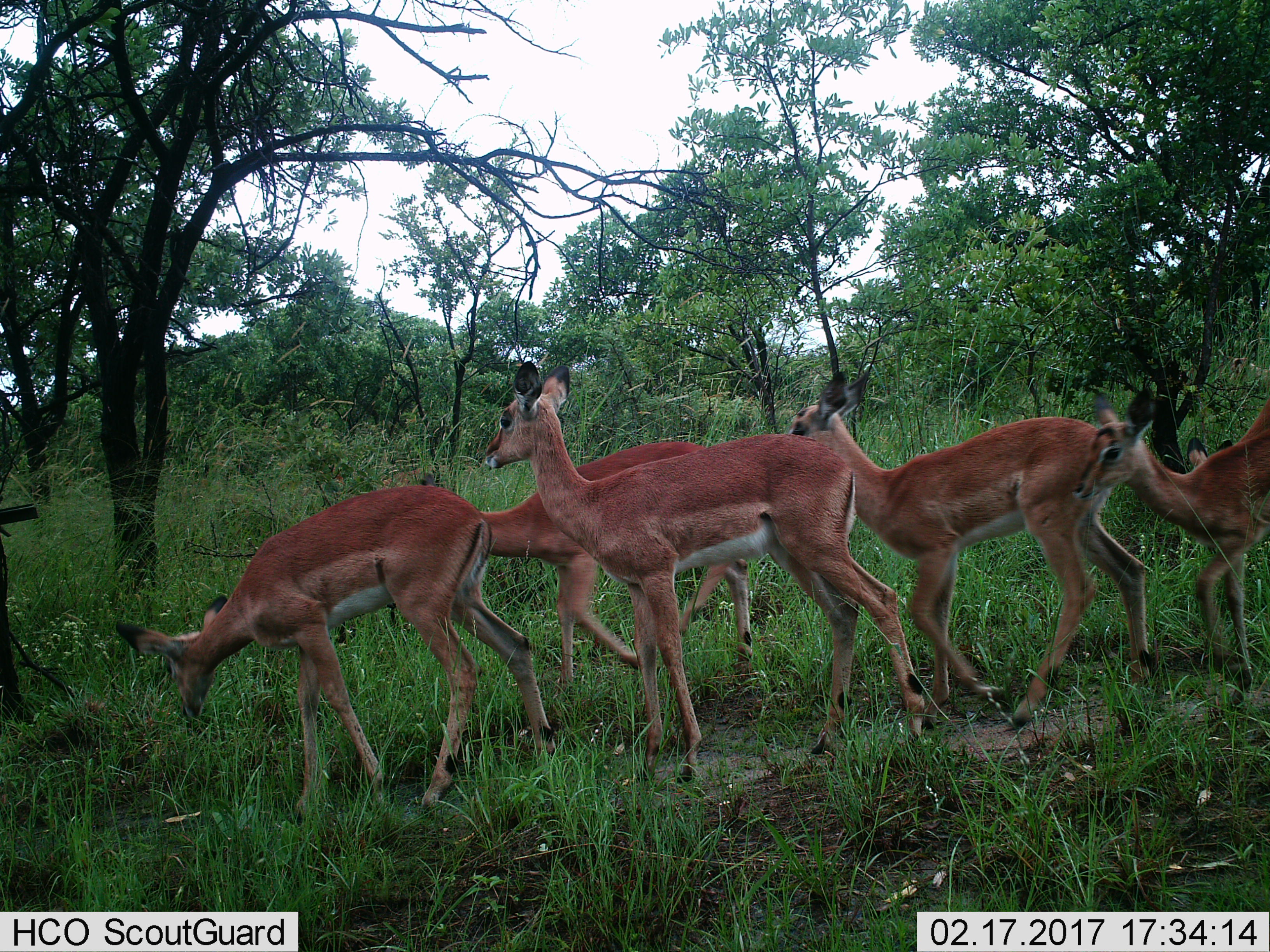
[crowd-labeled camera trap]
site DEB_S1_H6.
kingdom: Animalia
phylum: Chordata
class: Mammalia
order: Artiodactyla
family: Bovidae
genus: Aepyceros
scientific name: Aepyceros melampus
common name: impala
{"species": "impala (Aepyceros melampus)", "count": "5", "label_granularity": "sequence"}